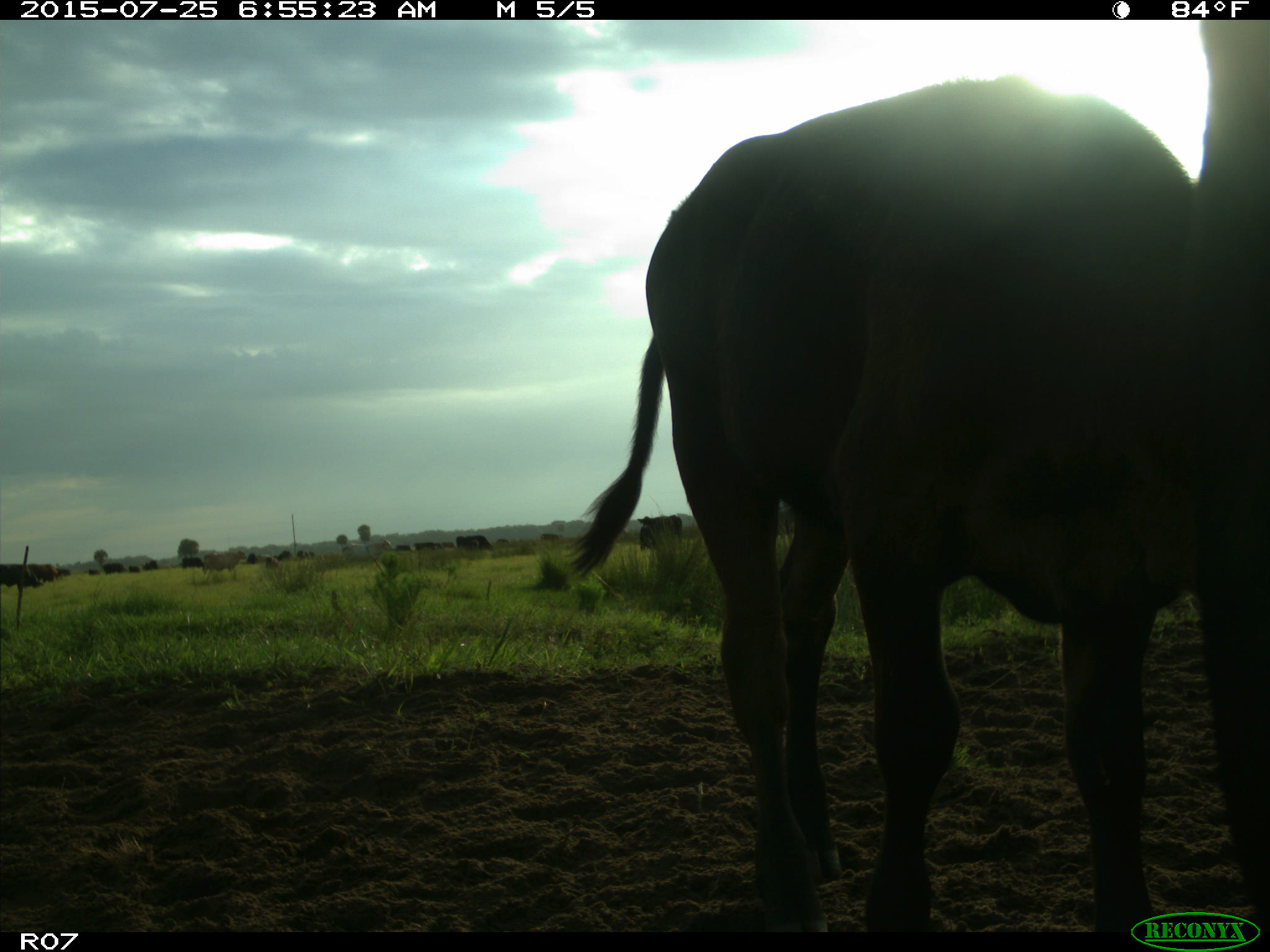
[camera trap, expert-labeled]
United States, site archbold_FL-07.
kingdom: Animalia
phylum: Chordata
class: Mammalia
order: Artiodactyla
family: Bovidae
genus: Bos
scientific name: Bos taurus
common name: domestic cow